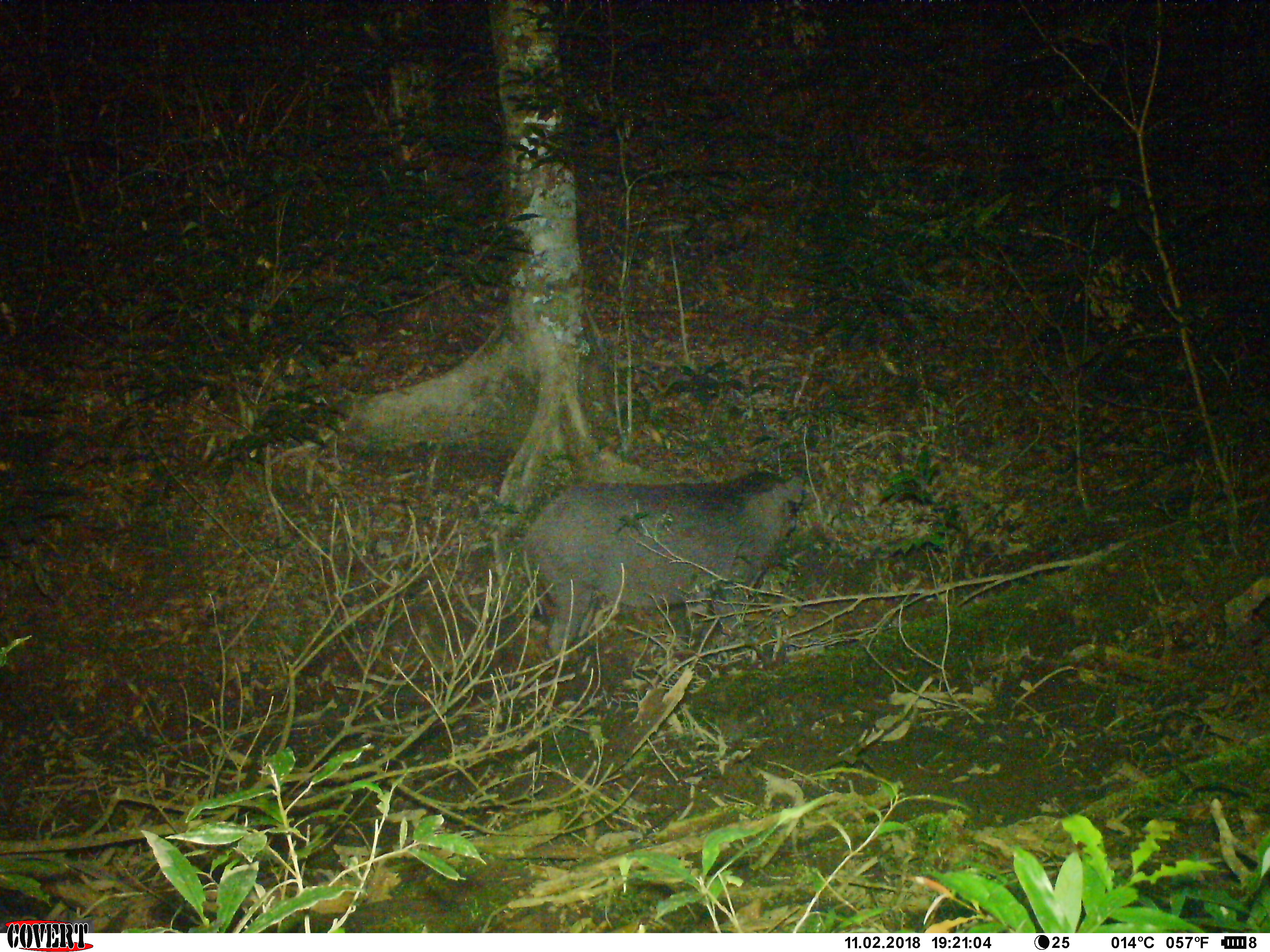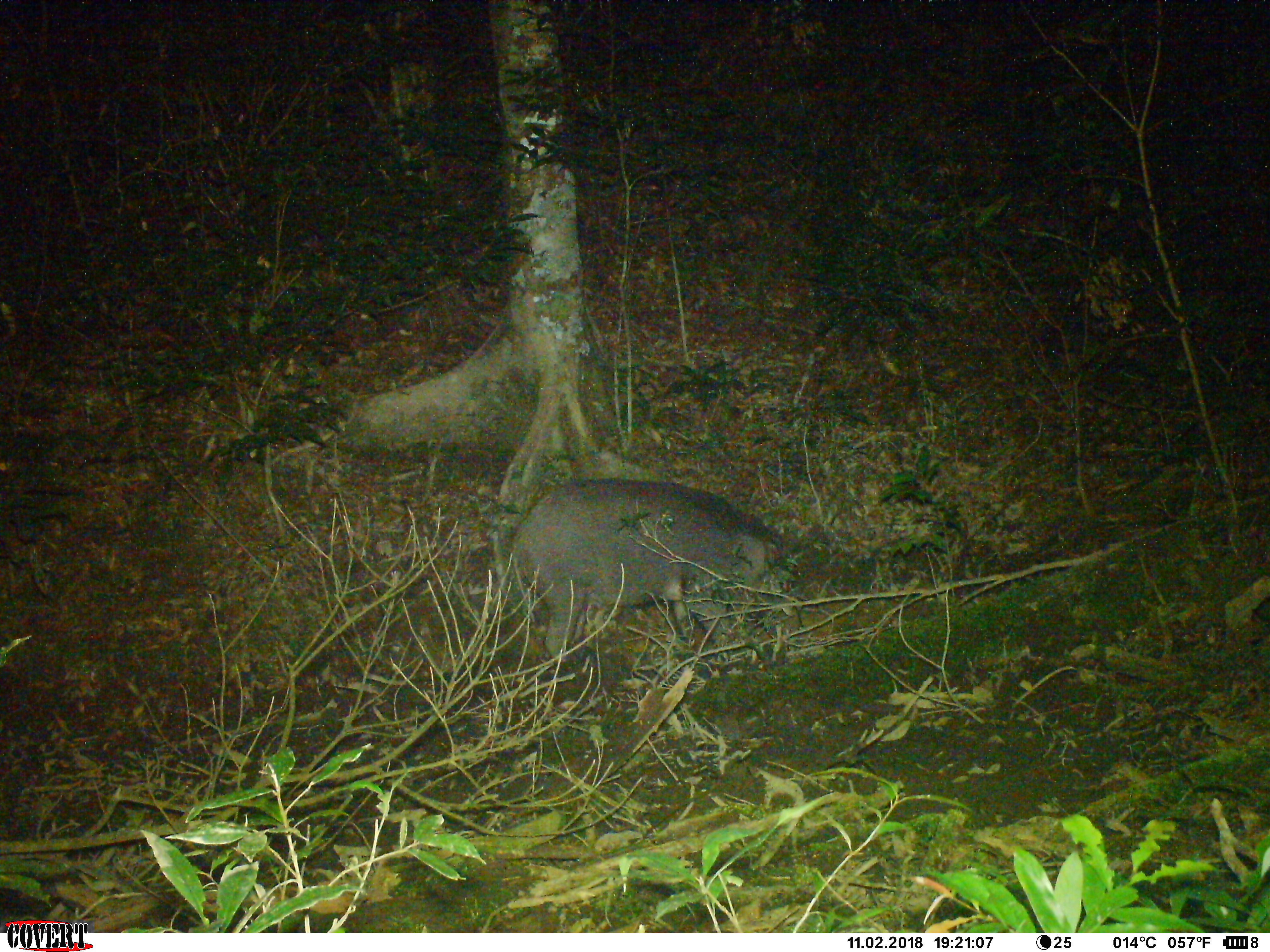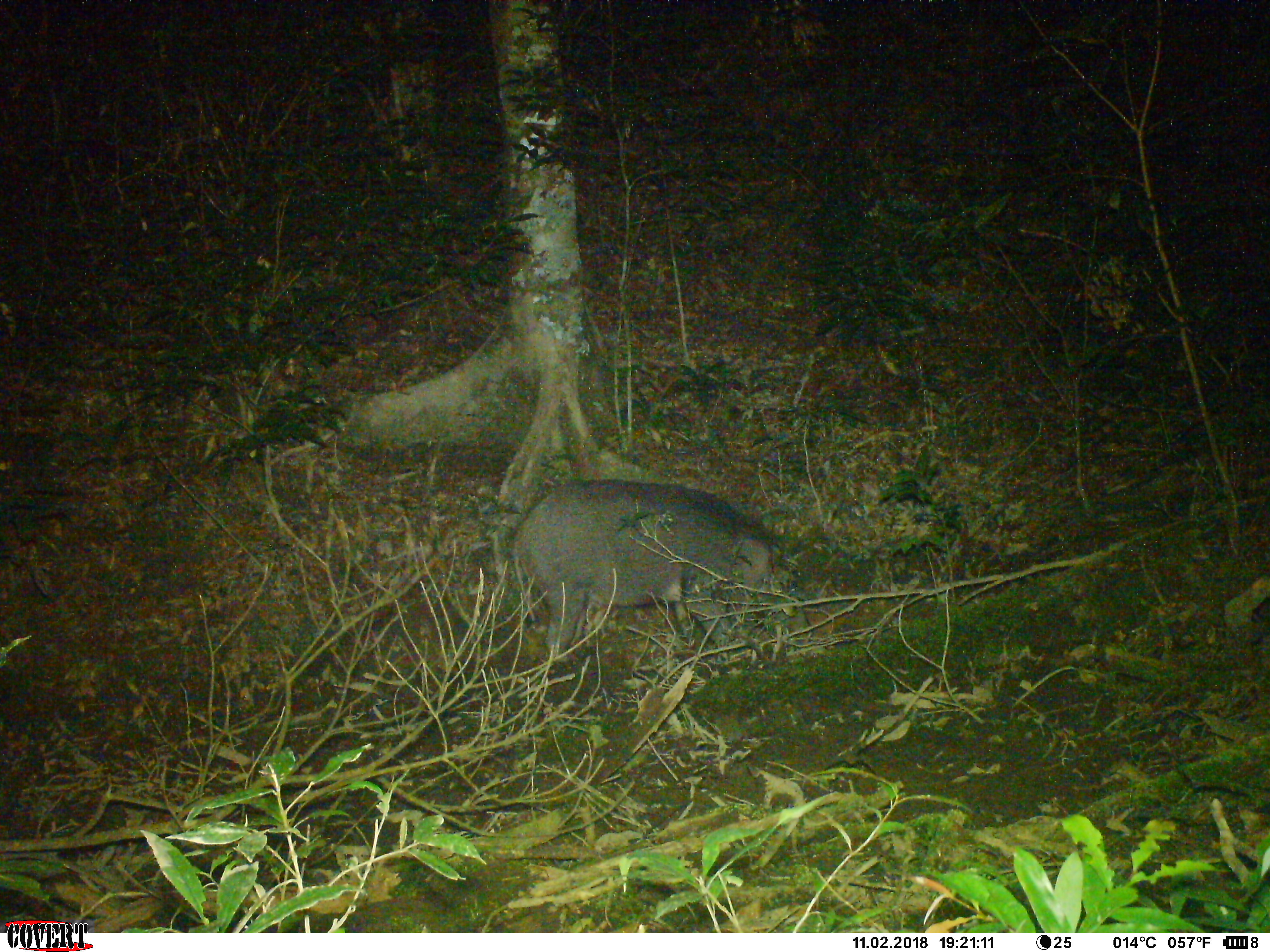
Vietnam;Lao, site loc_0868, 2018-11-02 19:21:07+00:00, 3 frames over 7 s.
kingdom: Animalia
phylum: Chordata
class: Mammalia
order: Artiodactyla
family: Suidae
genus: Sus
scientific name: Sus scrofa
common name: eurasian wild pig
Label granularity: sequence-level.